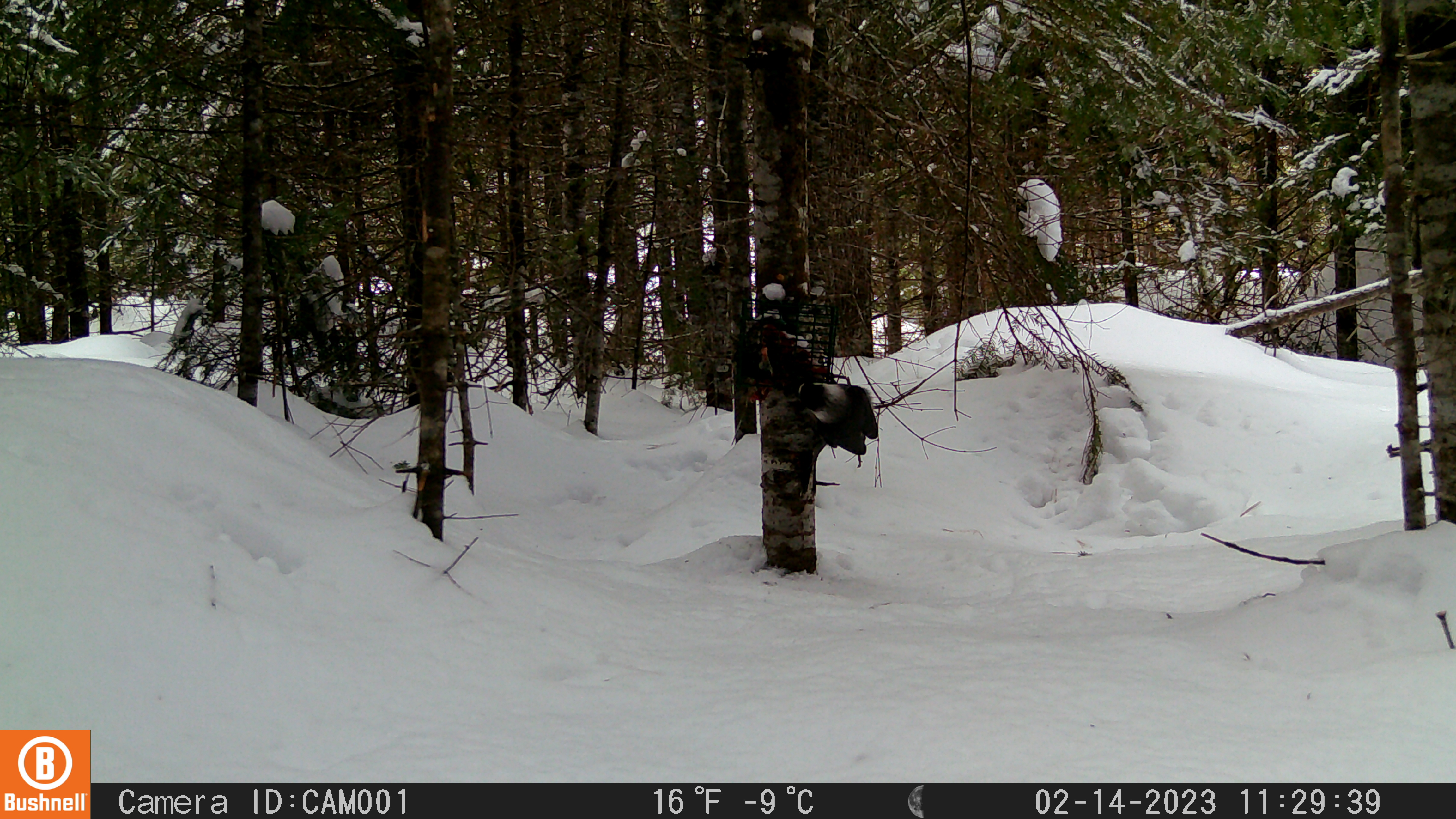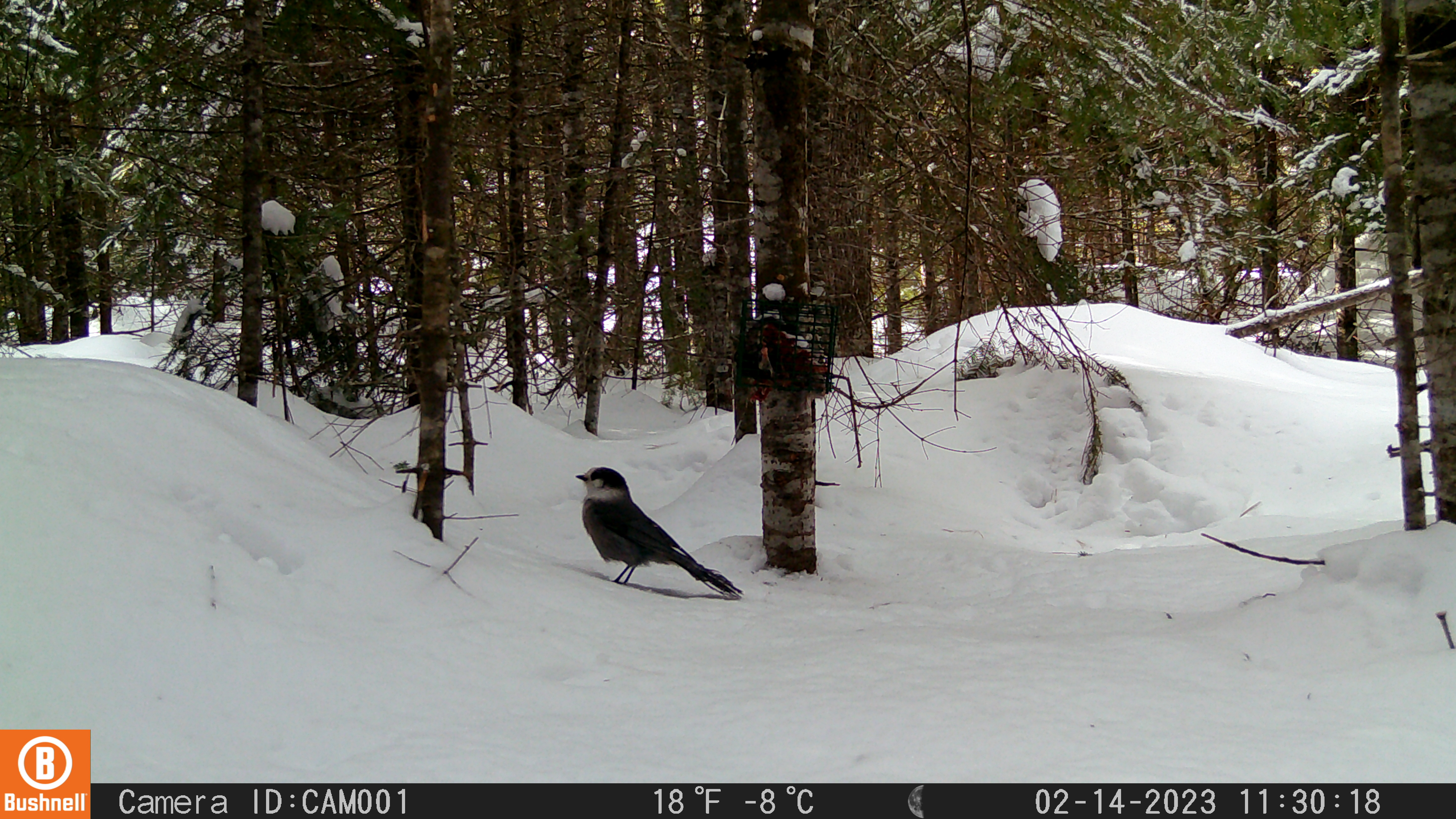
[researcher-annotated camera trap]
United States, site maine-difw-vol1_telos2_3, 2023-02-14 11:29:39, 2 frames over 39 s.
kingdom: Animalia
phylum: Chordata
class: Aves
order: Passeriformes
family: Corvidae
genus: Perisoreus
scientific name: Perisoreus canadensis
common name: canada jay